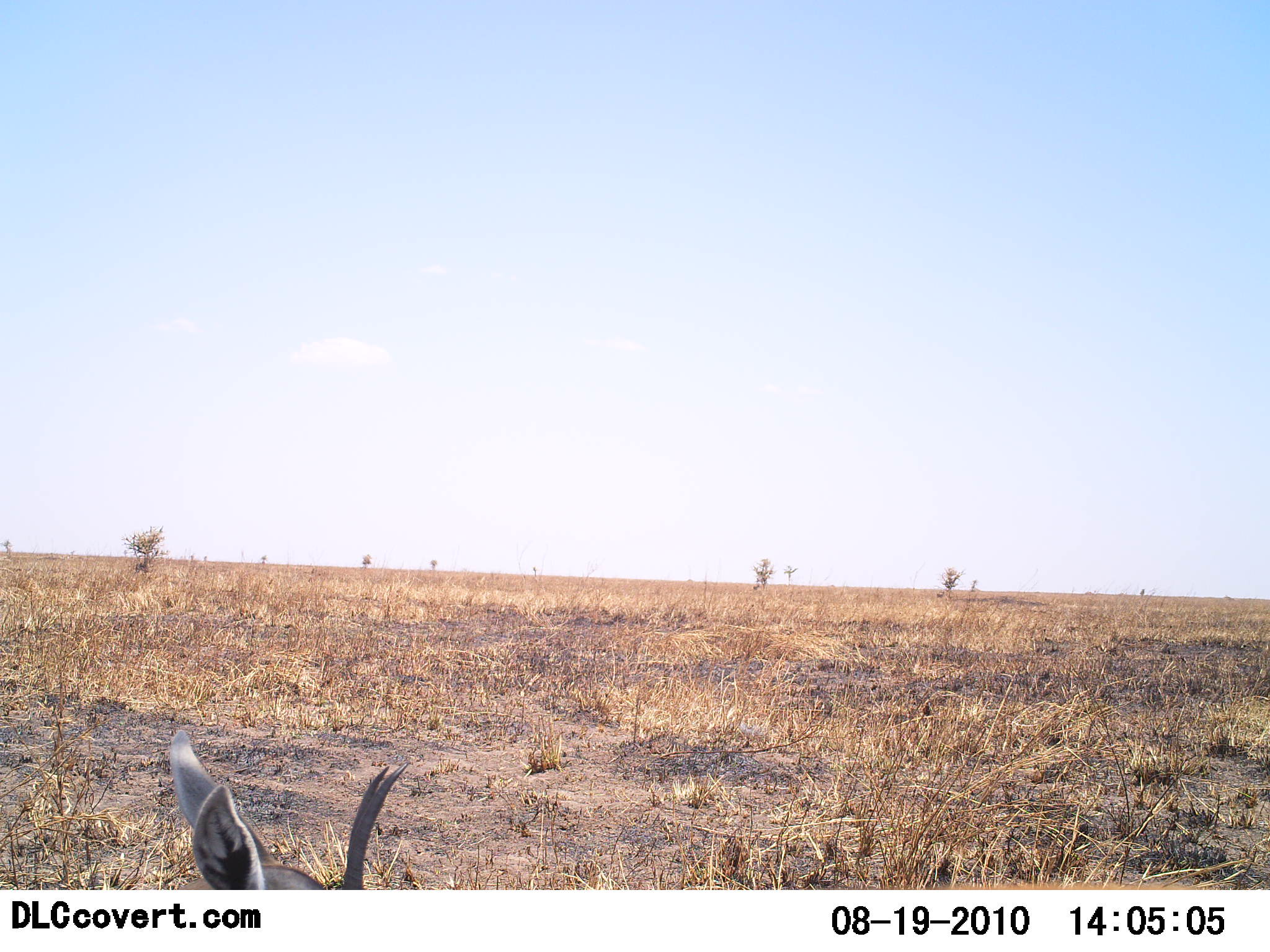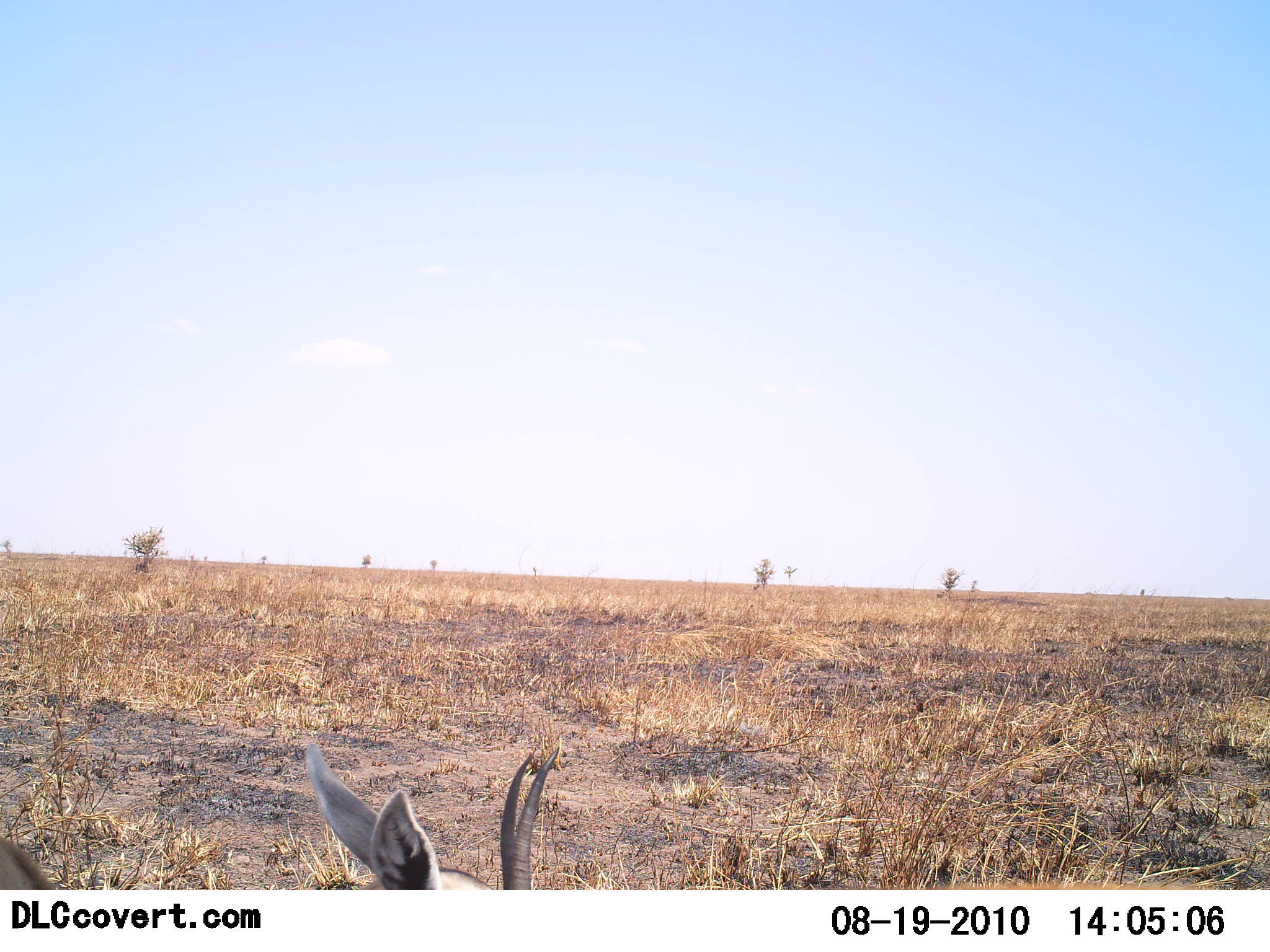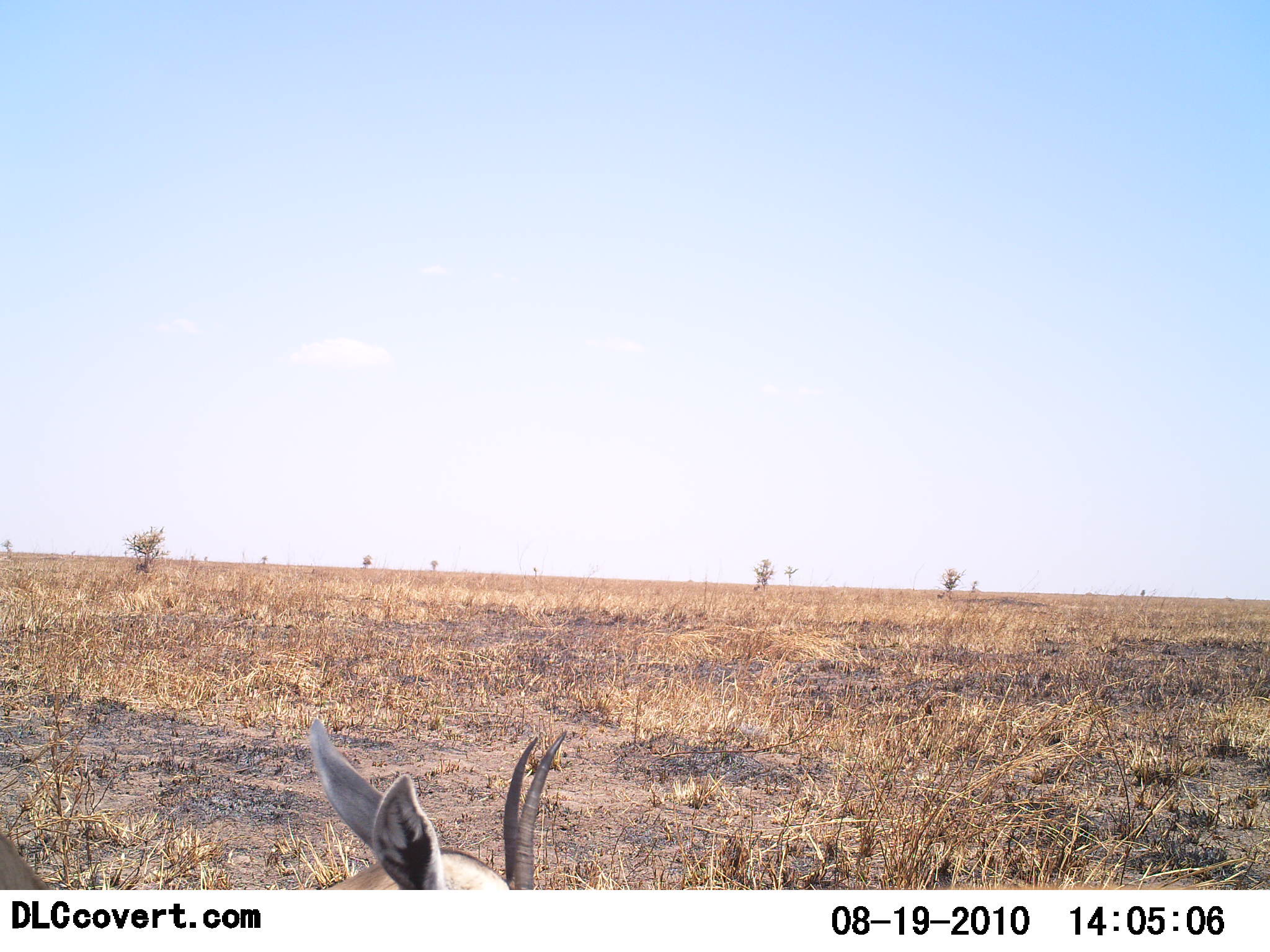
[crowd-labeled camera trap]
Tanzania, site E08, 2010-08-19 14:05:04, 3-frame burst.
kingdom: Animalia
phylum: Chordata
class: Mammalia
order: Artiodactyla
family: Bovidae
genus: Eudorcas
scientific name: Eudorcas thomsonii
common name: thomson's gazelle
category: gazellethomsons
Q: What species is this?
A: Gazellethomsons (thomson's gazelle) (Eudorcas thomsonii).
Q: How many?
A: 1.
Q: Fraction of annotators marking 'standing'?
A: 18%.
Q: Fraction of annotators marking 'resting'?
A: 18%.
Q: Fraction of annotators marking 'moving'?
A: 64%.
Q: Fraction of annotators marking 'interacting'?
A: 0%.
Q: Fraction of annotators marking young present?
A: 0%.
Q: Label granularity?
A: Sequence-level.